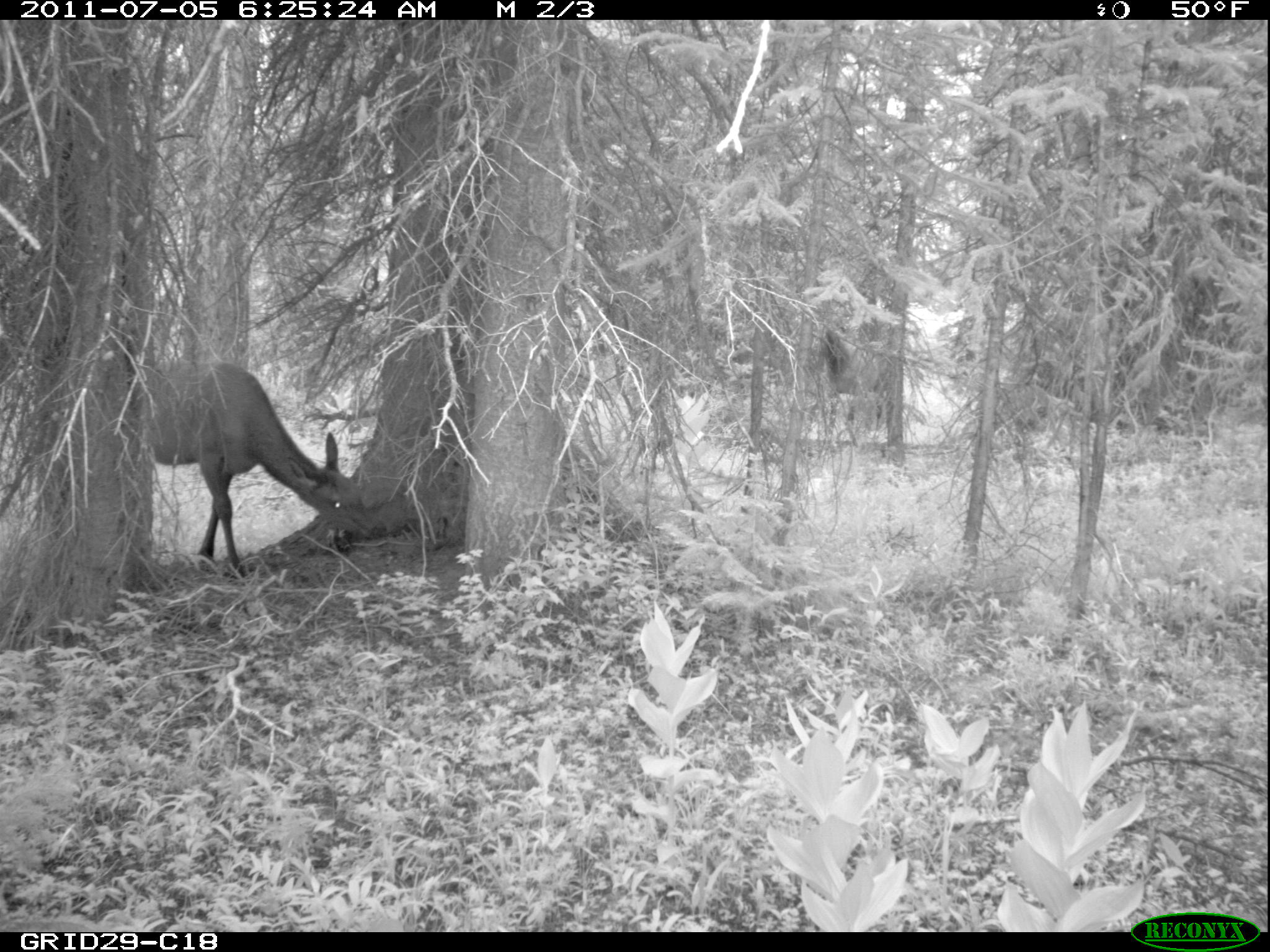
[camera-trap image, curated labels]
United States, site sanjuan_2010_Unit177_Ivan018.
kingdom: Animalia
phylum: Chordata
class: Mammalia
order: Artiodactyla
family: Cervidae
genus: Cervus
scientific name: Cervus elaphus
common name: red deer